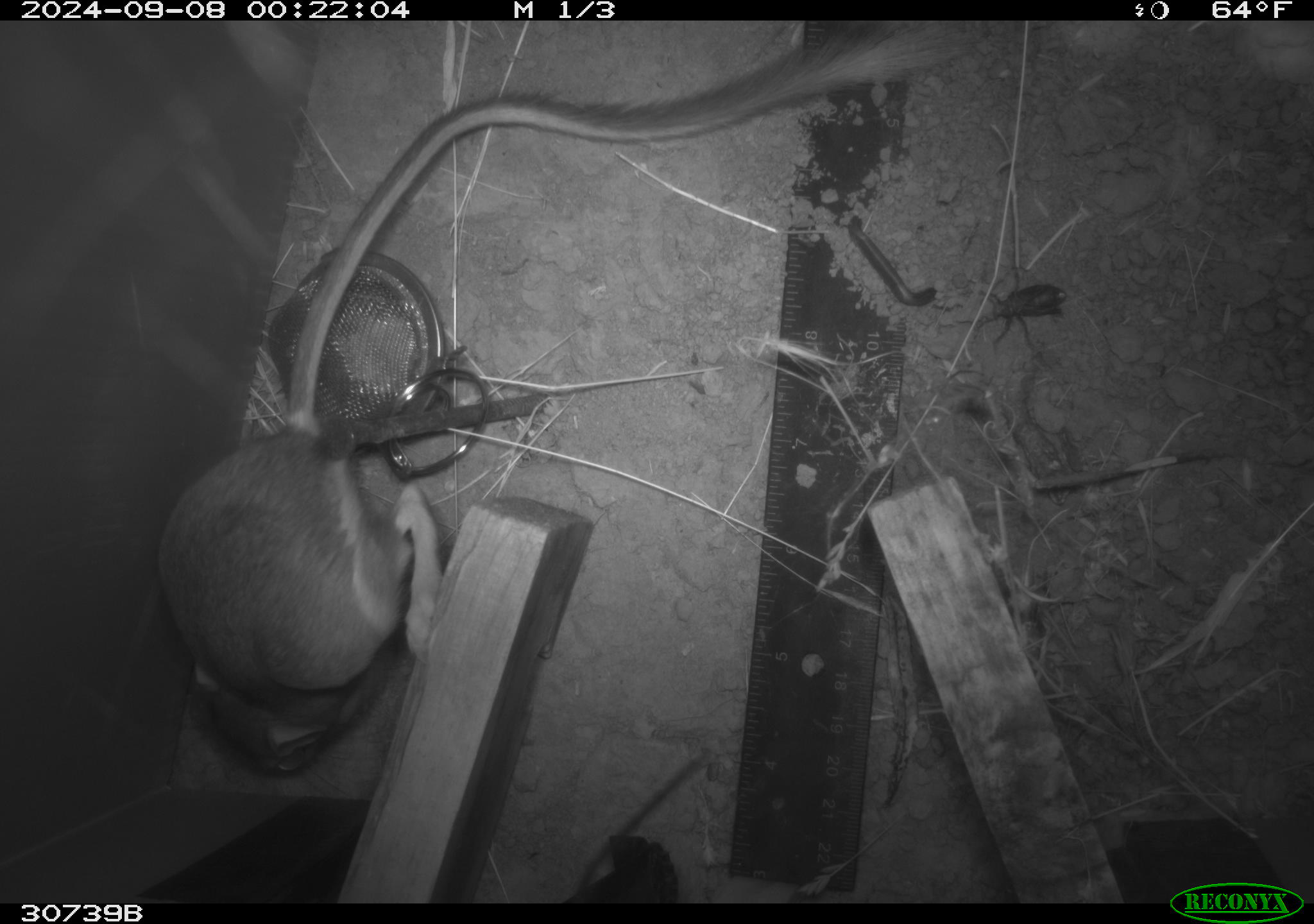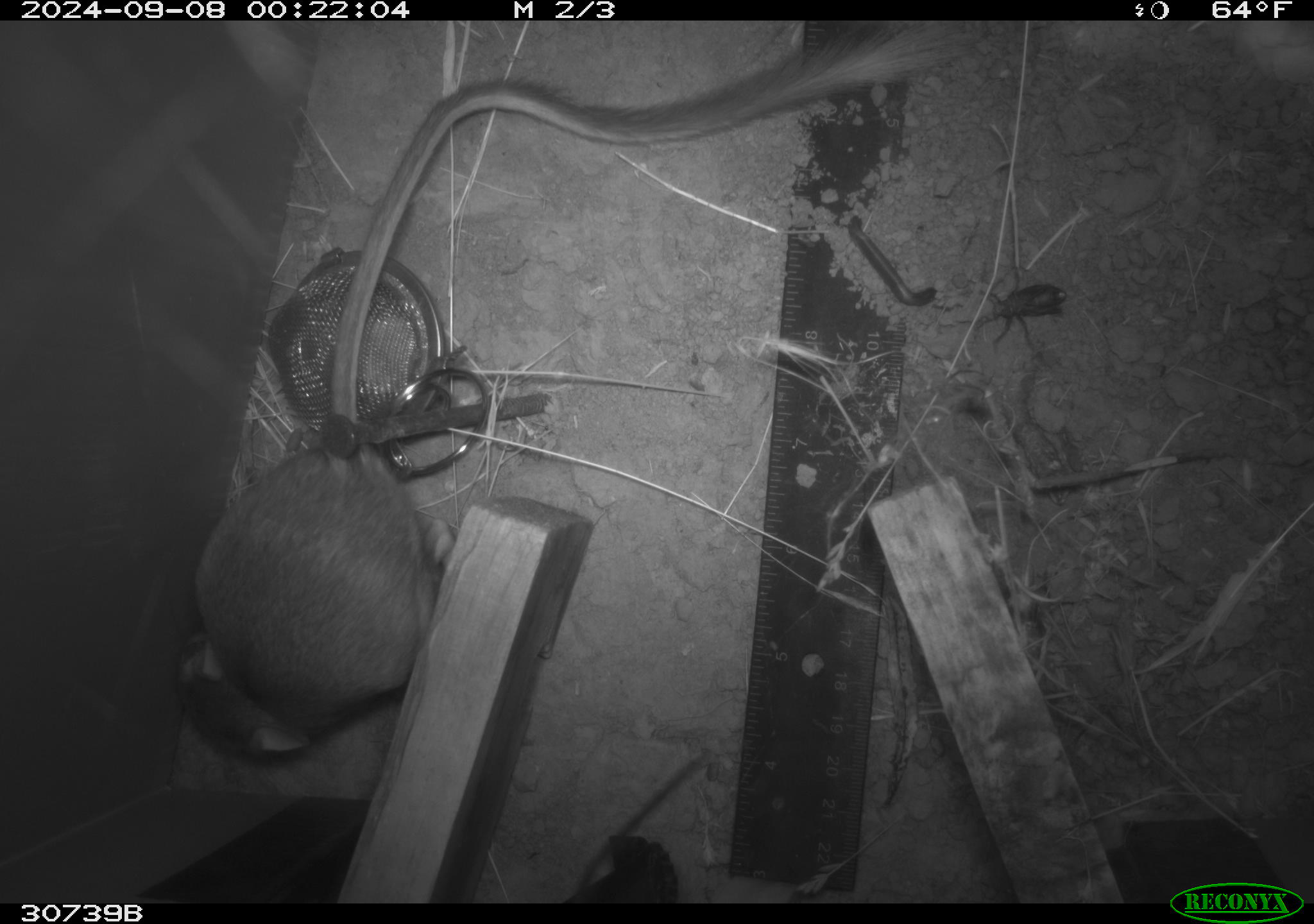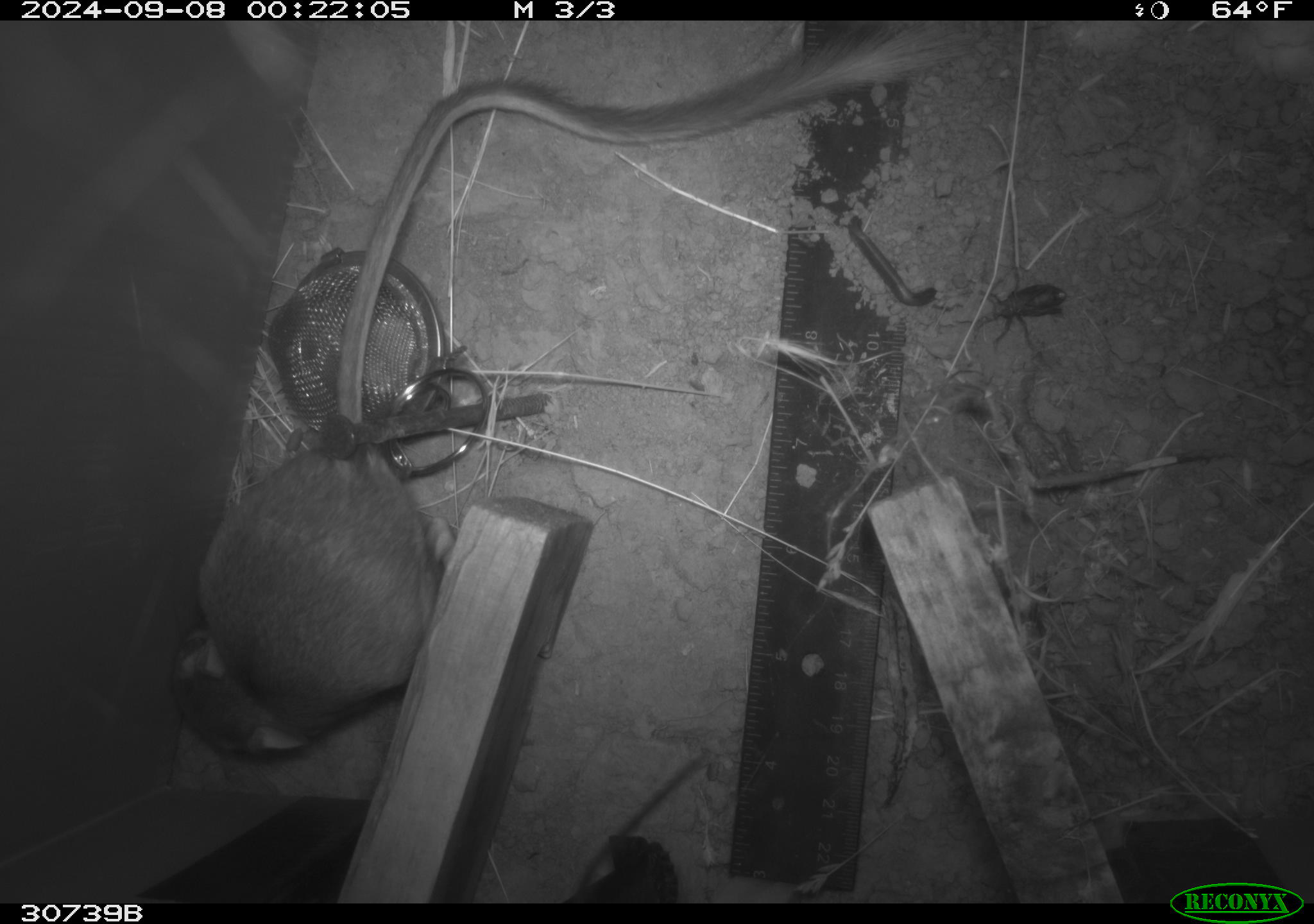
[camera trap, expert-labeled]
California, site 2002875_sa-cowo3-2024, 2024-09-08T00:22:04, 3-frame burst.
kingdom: Animalia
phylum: Chordata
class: Mammalia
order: Rodentia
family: Heteromyidae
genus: Dipodomys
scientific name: Dipodomys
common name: kangaroo rats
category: dipodomys species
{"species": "dipodomys species (kangaroo rats) (Dipodomys)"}